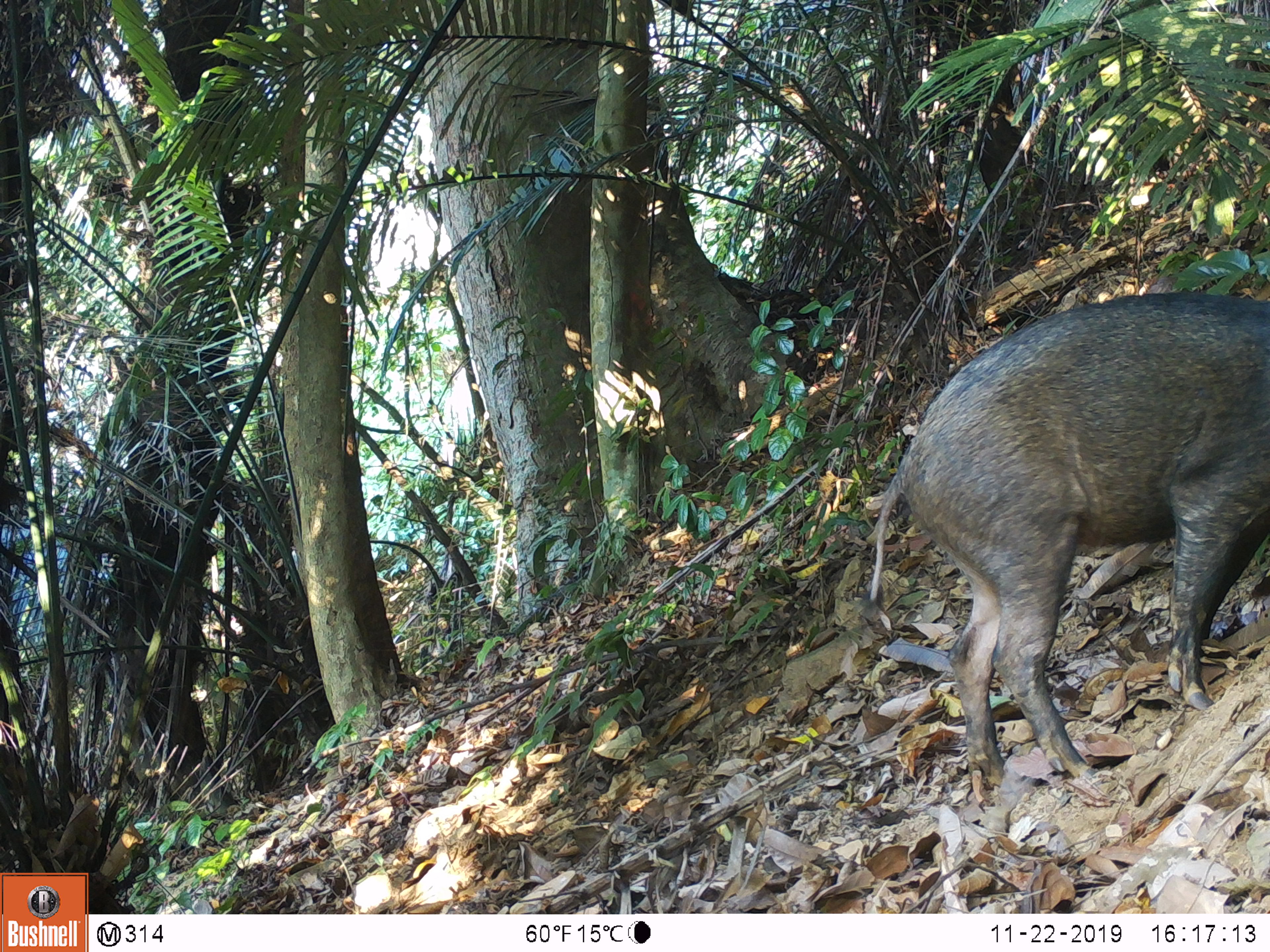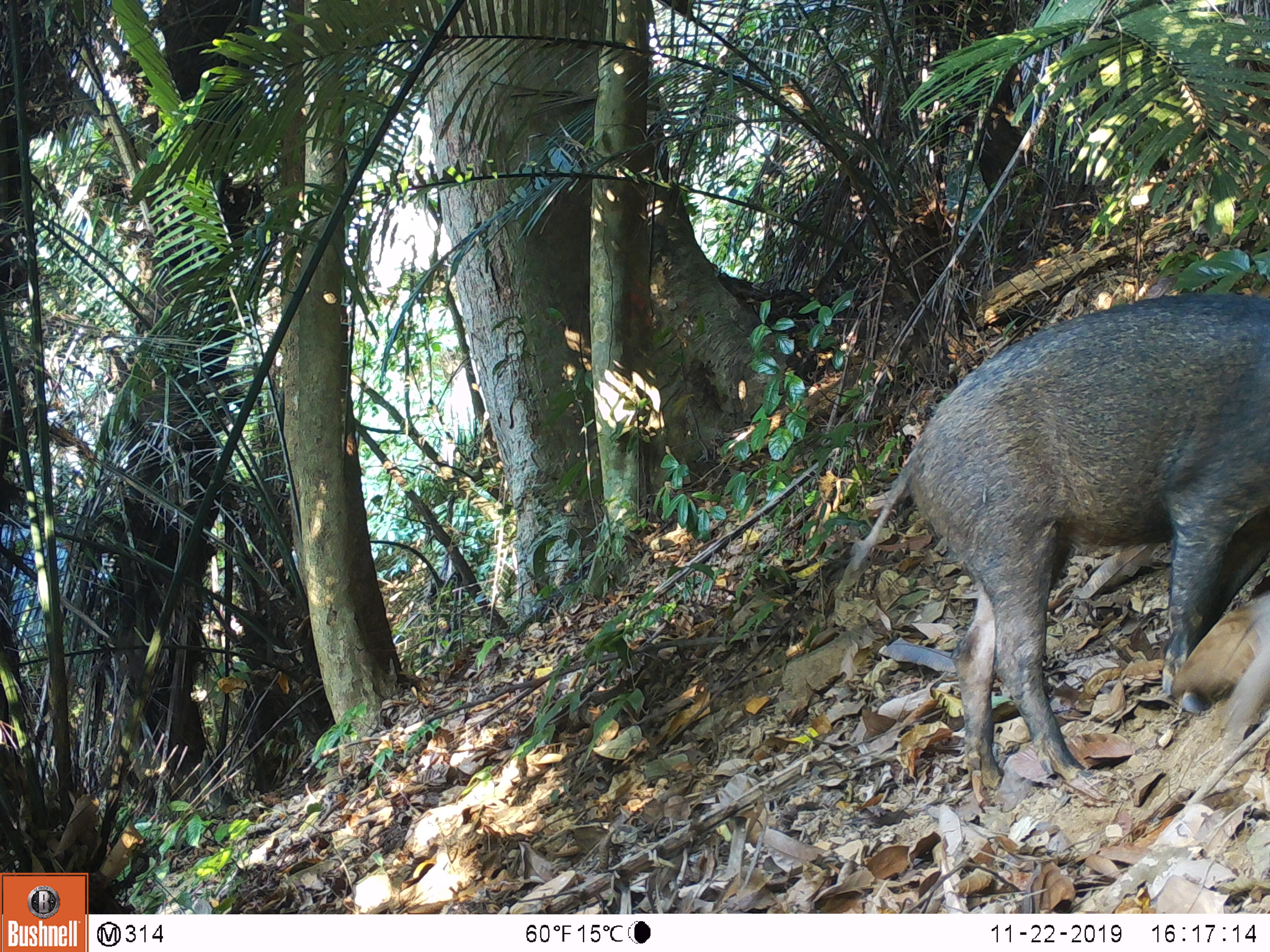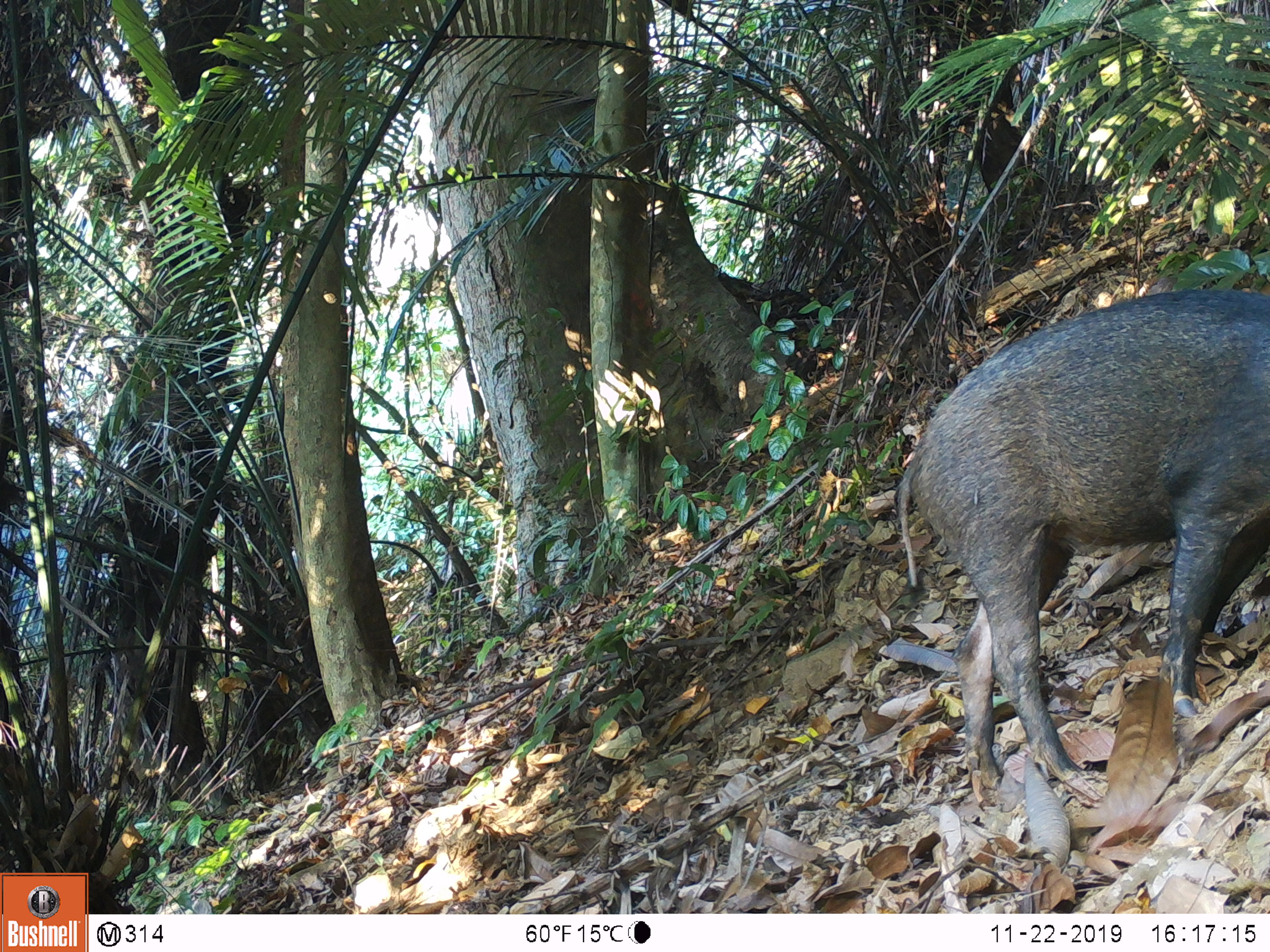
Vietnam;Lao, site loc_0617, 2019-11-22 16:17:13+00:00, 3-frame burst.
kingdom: Animalia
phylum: Chordata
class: Mammalia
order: Artiodactyla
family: Suidae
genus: Sus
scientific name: Sus scrofa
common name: eurasian wild pig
Eurasian wild pig (Sus scrofa). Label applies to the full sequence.